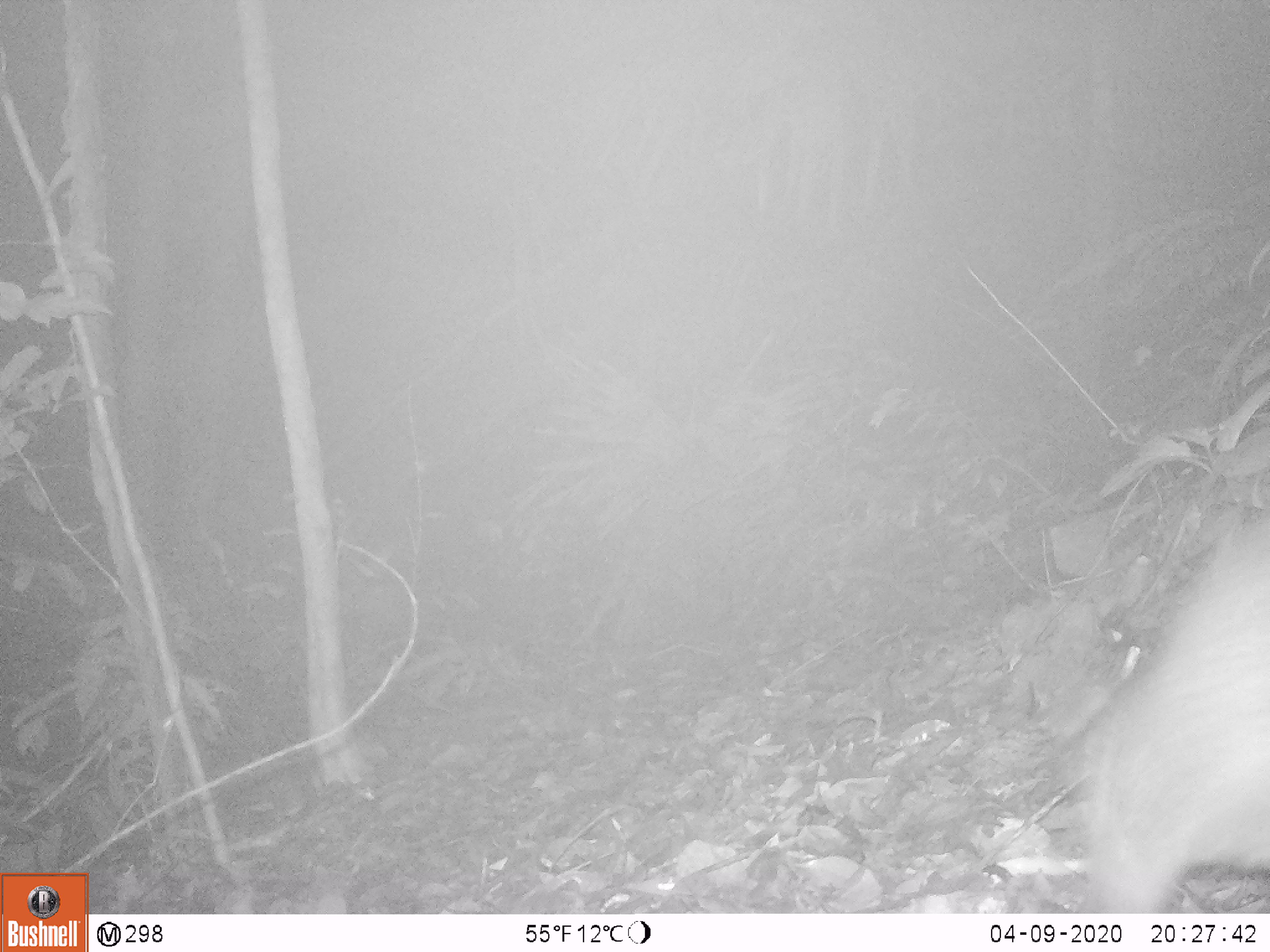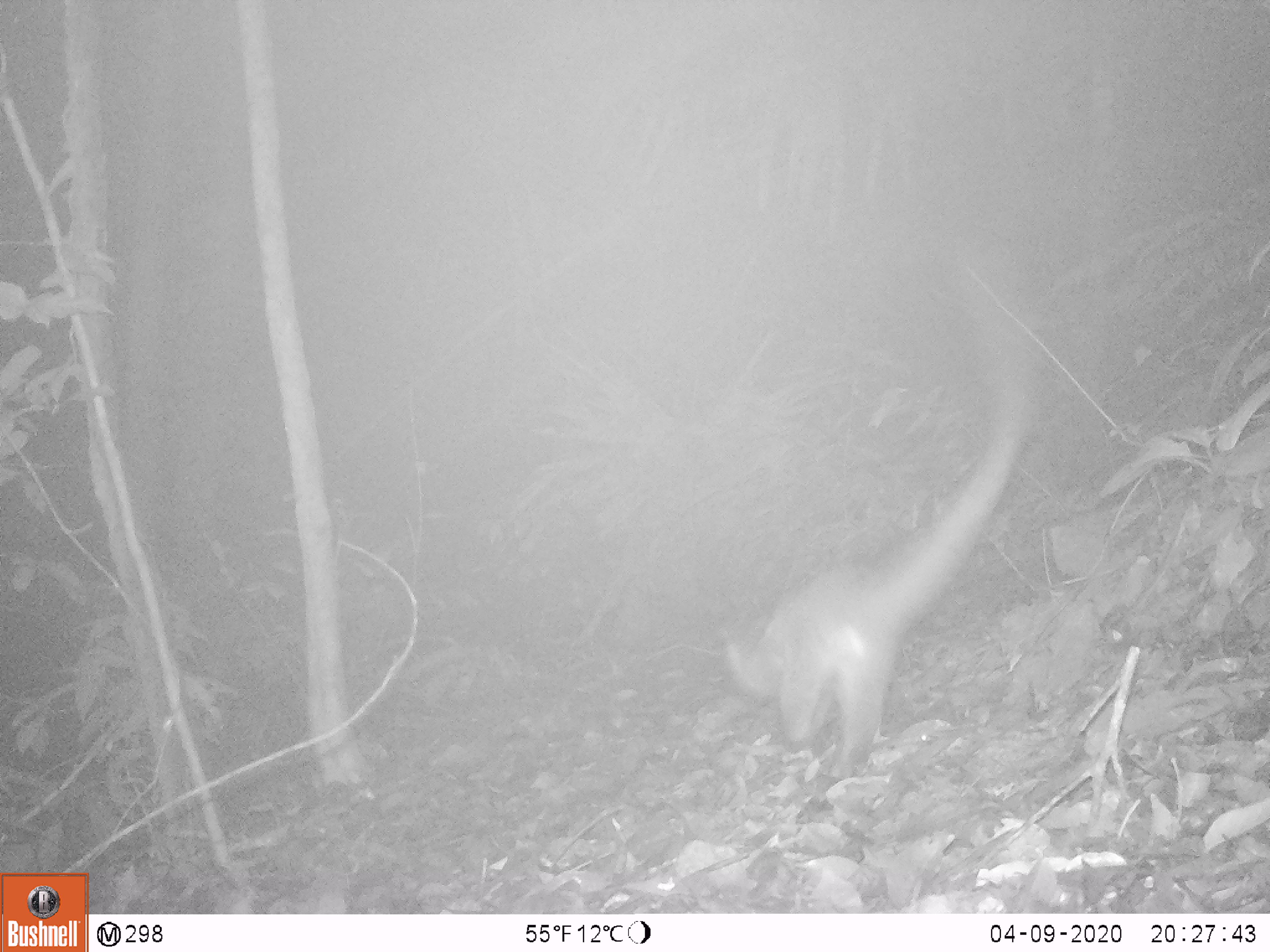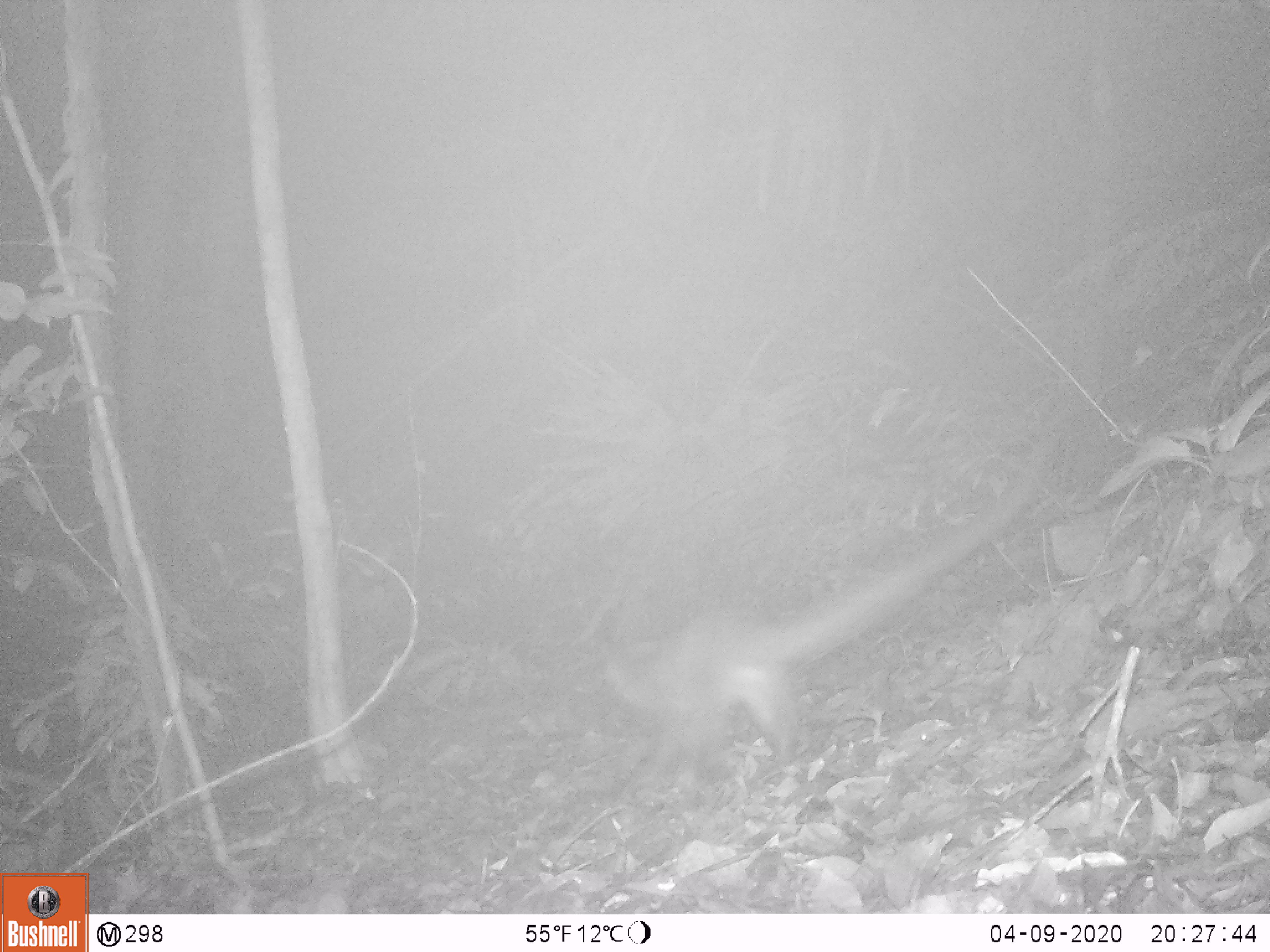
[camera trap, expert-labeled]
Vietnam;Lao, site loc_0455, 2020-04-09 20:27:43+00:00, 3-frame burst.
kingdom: Animalia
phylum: Chordata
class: Mammalia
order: Carnivora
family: Viverridae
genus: Paguma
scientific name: Paguma larvata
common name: masked palm civet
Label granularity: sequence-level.